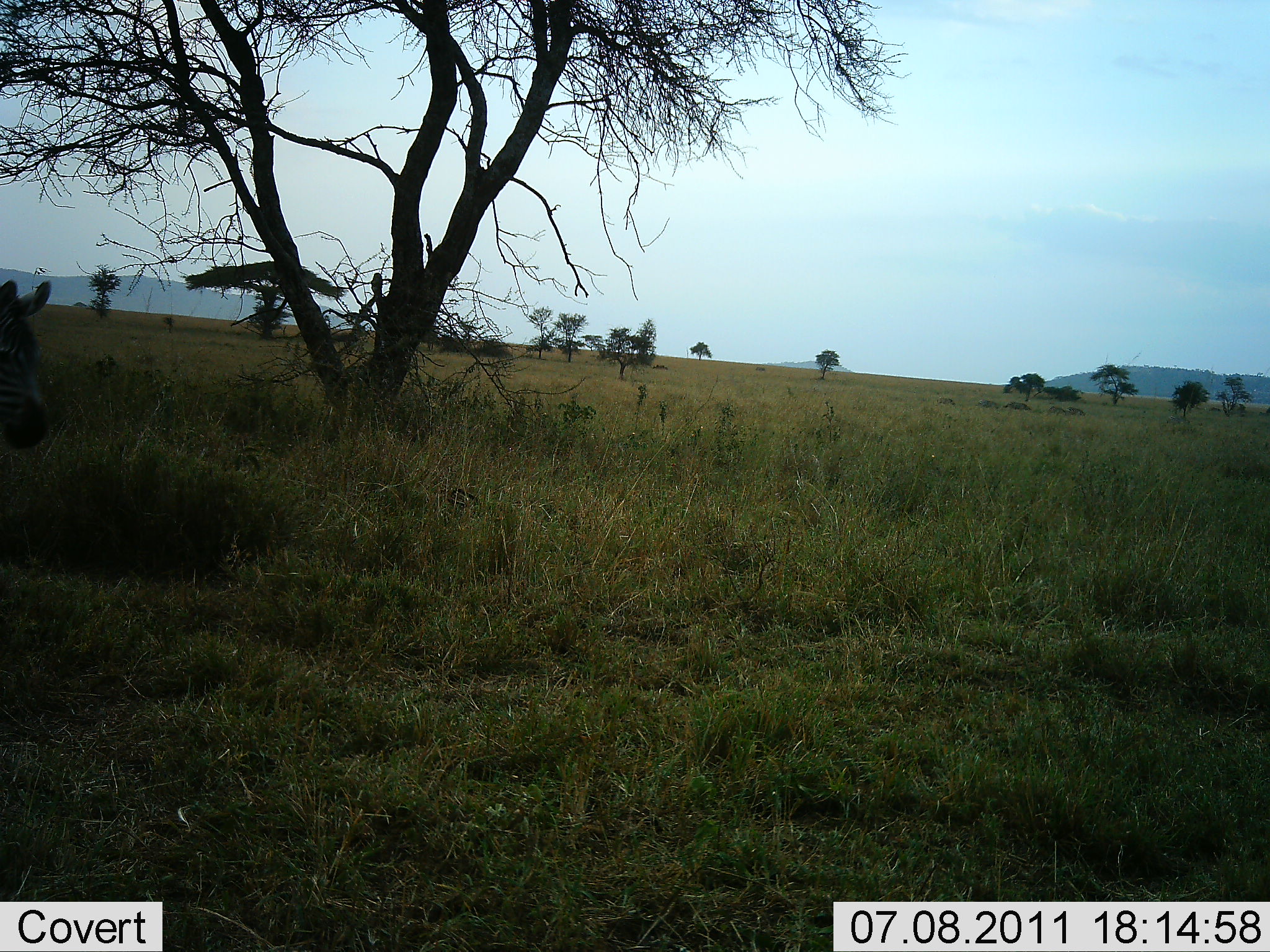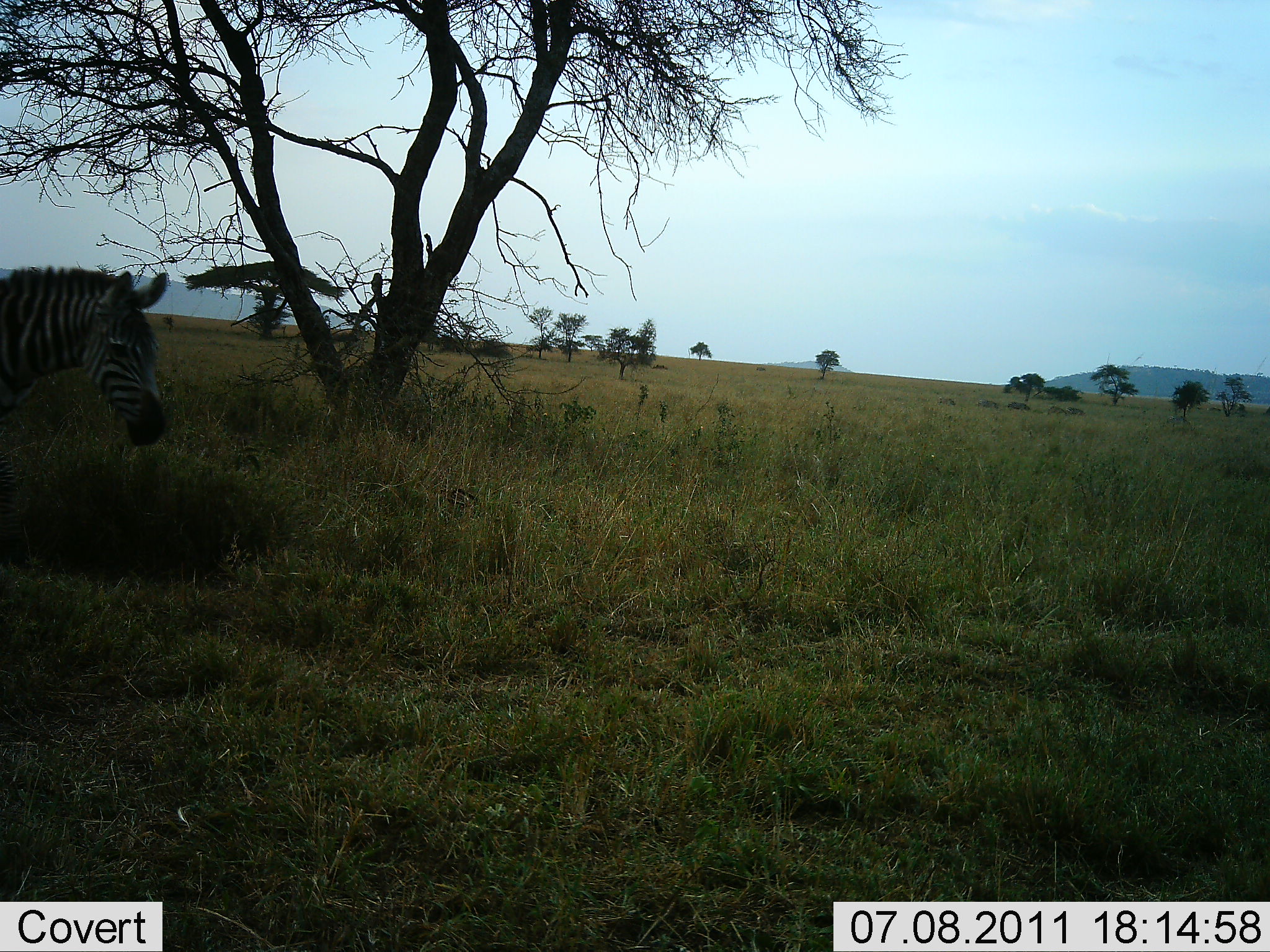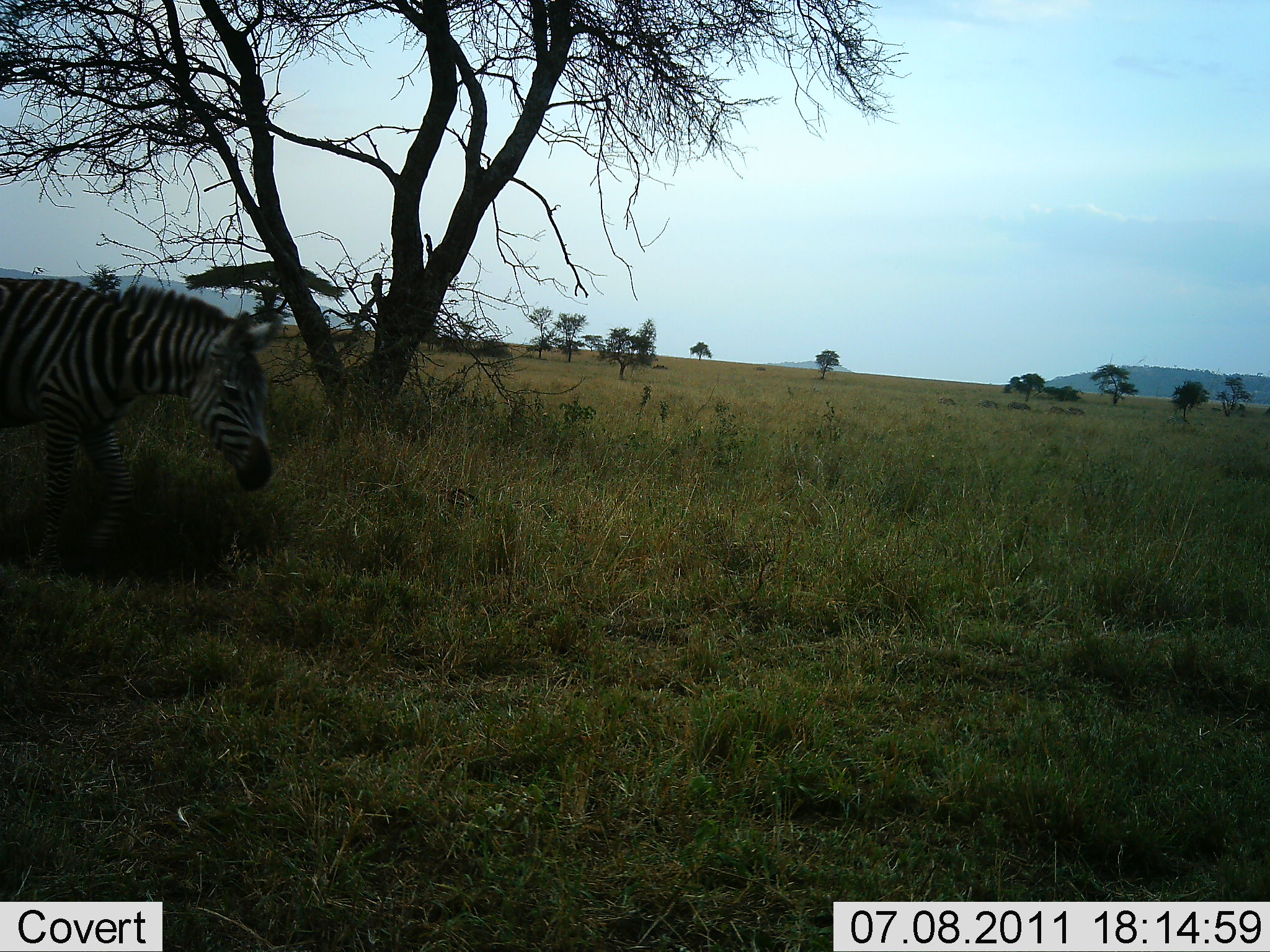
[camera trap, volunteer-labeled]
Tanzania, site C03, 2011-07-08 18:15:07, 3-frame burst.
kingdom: Animalia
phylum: Chordata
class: Mammalia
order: Perissodactyla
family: Equidae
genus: Equus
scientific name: Equus quagga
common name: plains zebra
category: zebra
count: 1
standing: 8%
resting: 0%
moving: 100%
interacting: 0%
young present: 0%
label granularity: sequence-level